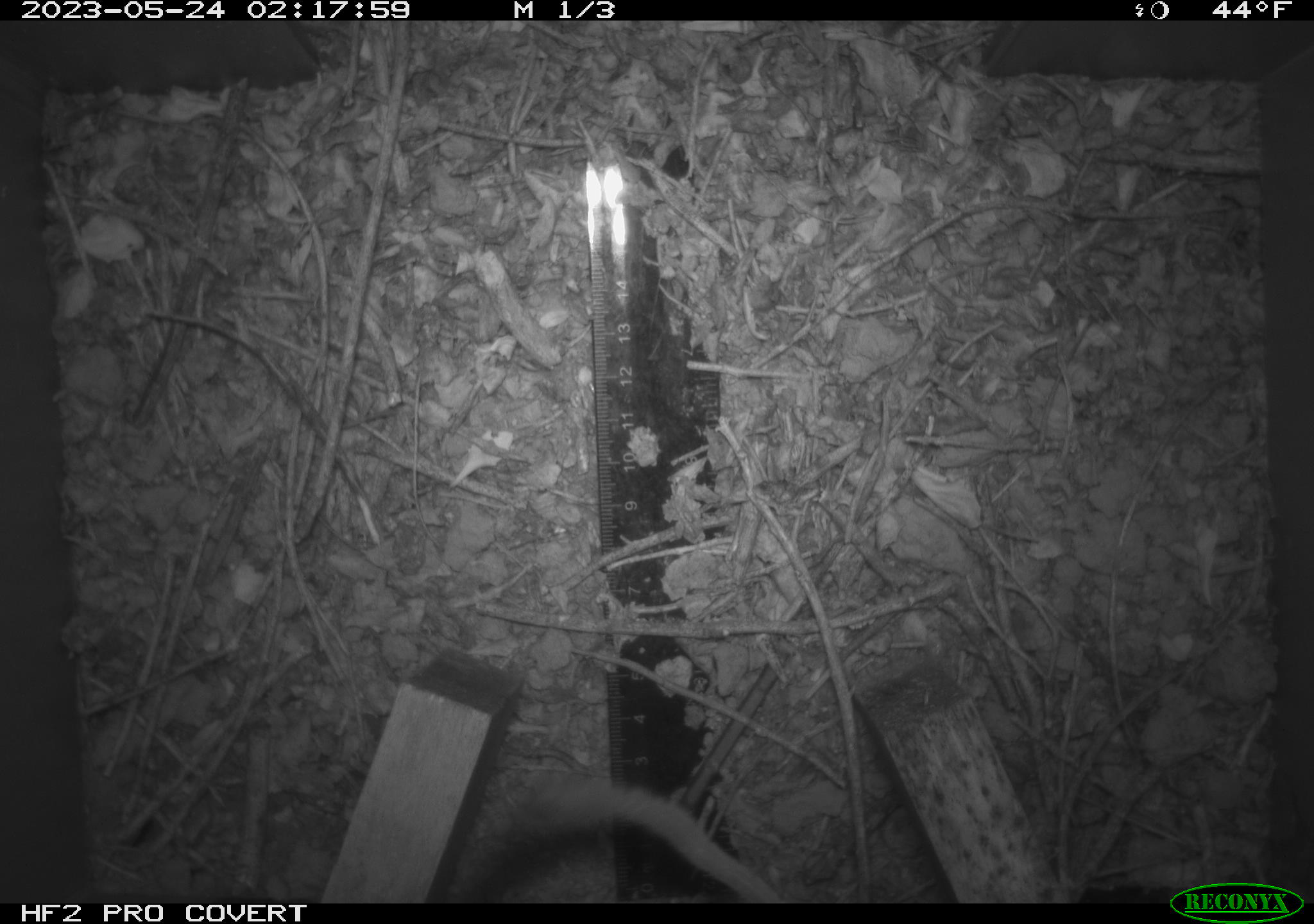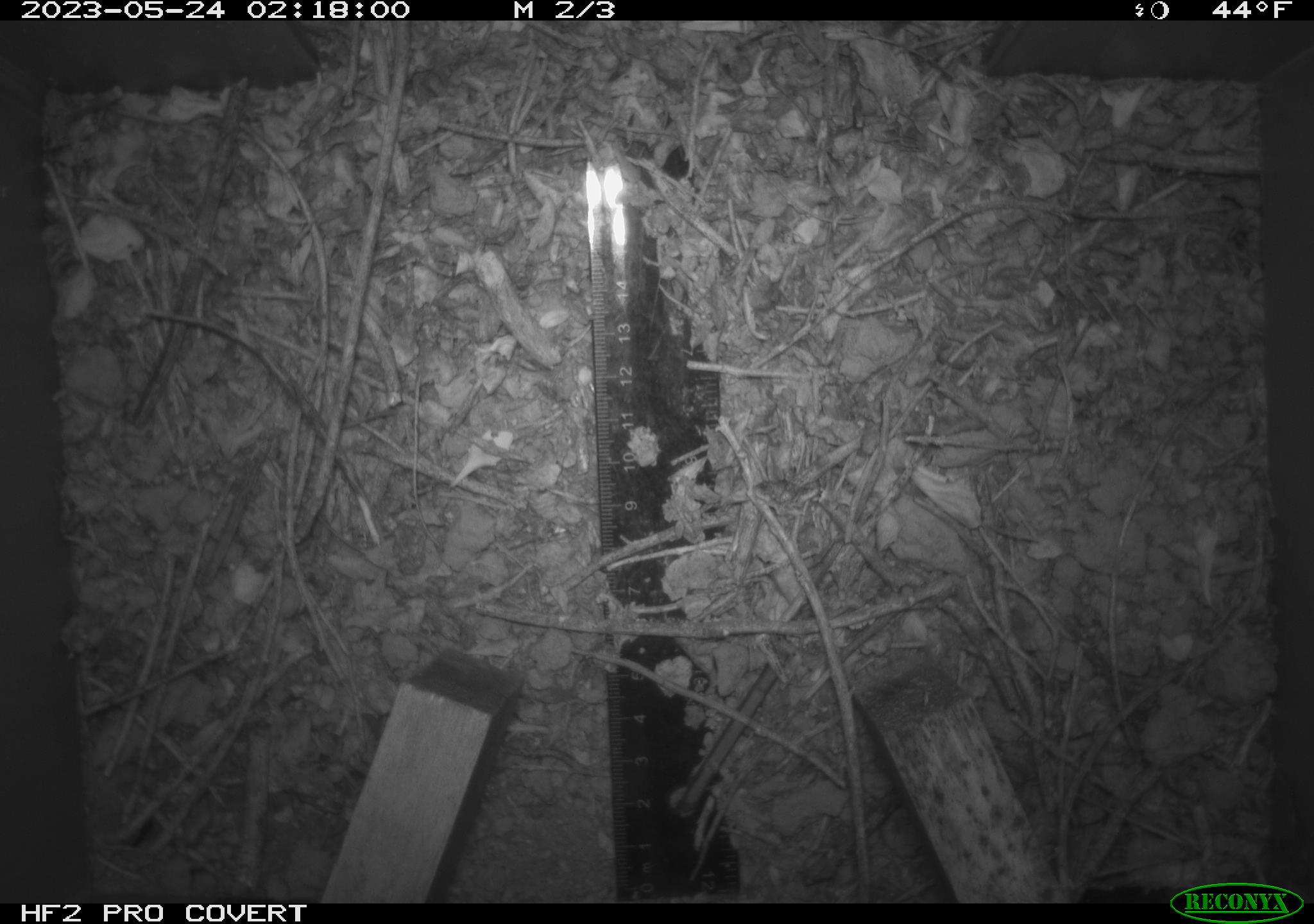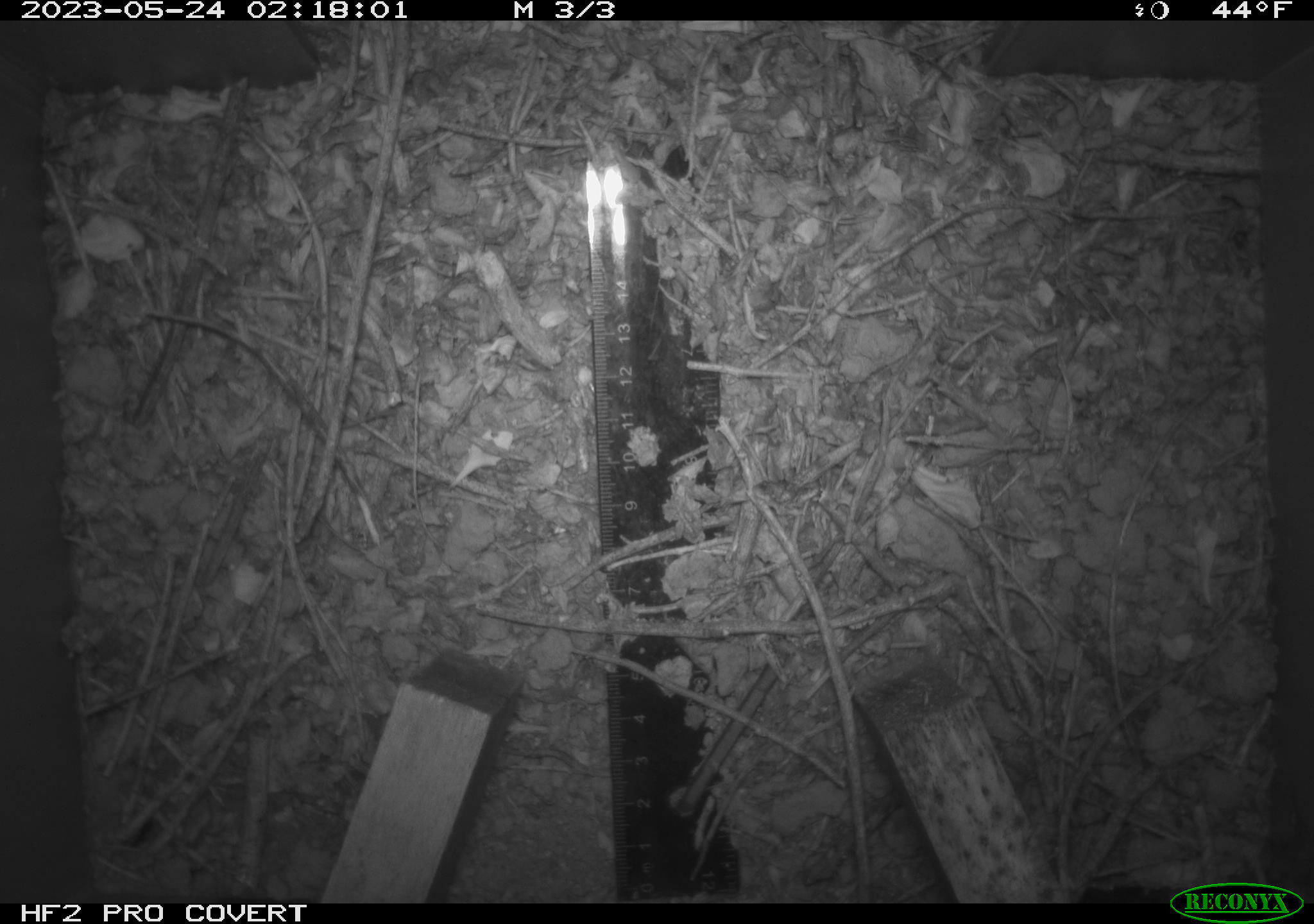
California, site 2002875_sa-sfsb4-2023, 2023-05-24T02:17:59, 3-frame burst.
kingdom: Animalia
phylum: Chordata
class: Mammalia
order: Rodentia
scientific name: Rodentia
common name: mouse species